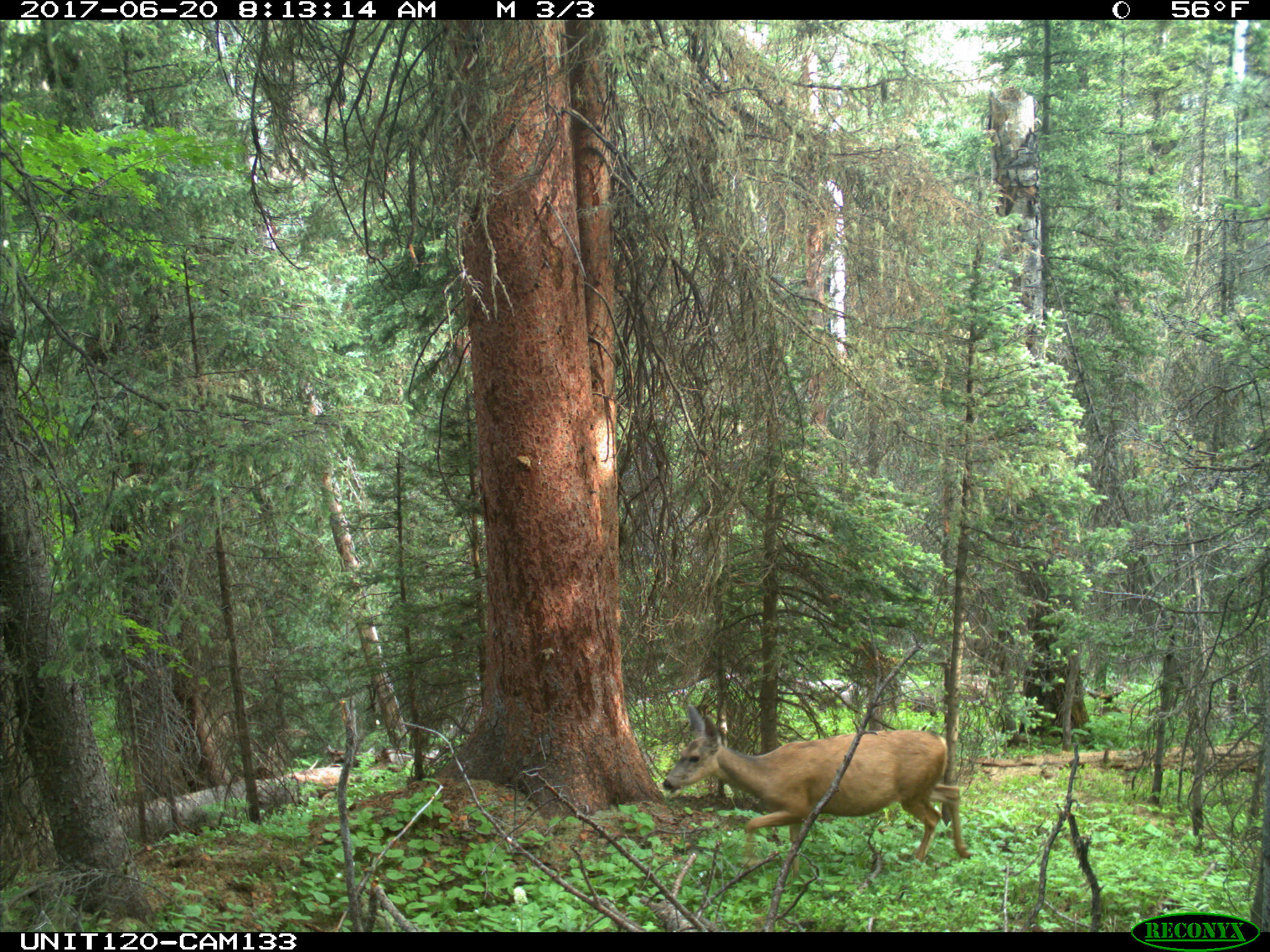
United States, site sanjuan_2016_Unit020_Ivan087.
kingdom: Animalia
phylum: Chordata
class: Mammalia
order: Artiodactyla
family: Cervidae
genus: Odocoileus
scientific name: Odocoileus hemionus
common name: mule deer